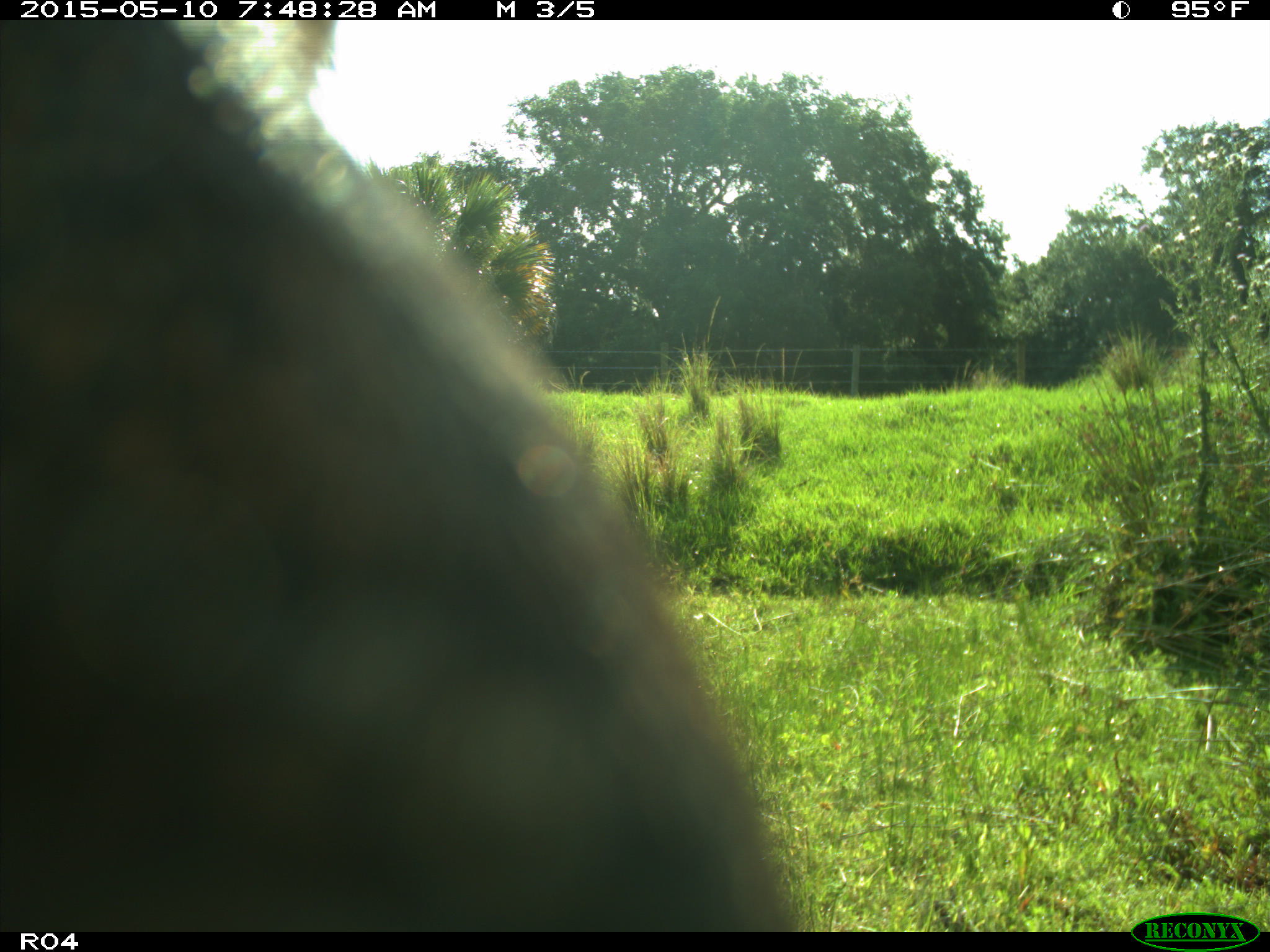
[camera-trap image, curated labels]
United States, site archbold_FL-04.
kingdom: Animalia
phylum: Chordata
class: Mammalia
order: Artiodactyla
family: Bovidae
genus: Bos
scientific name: Bos taurus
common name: domestic cow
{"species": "Bos taurus (domestic cow)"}